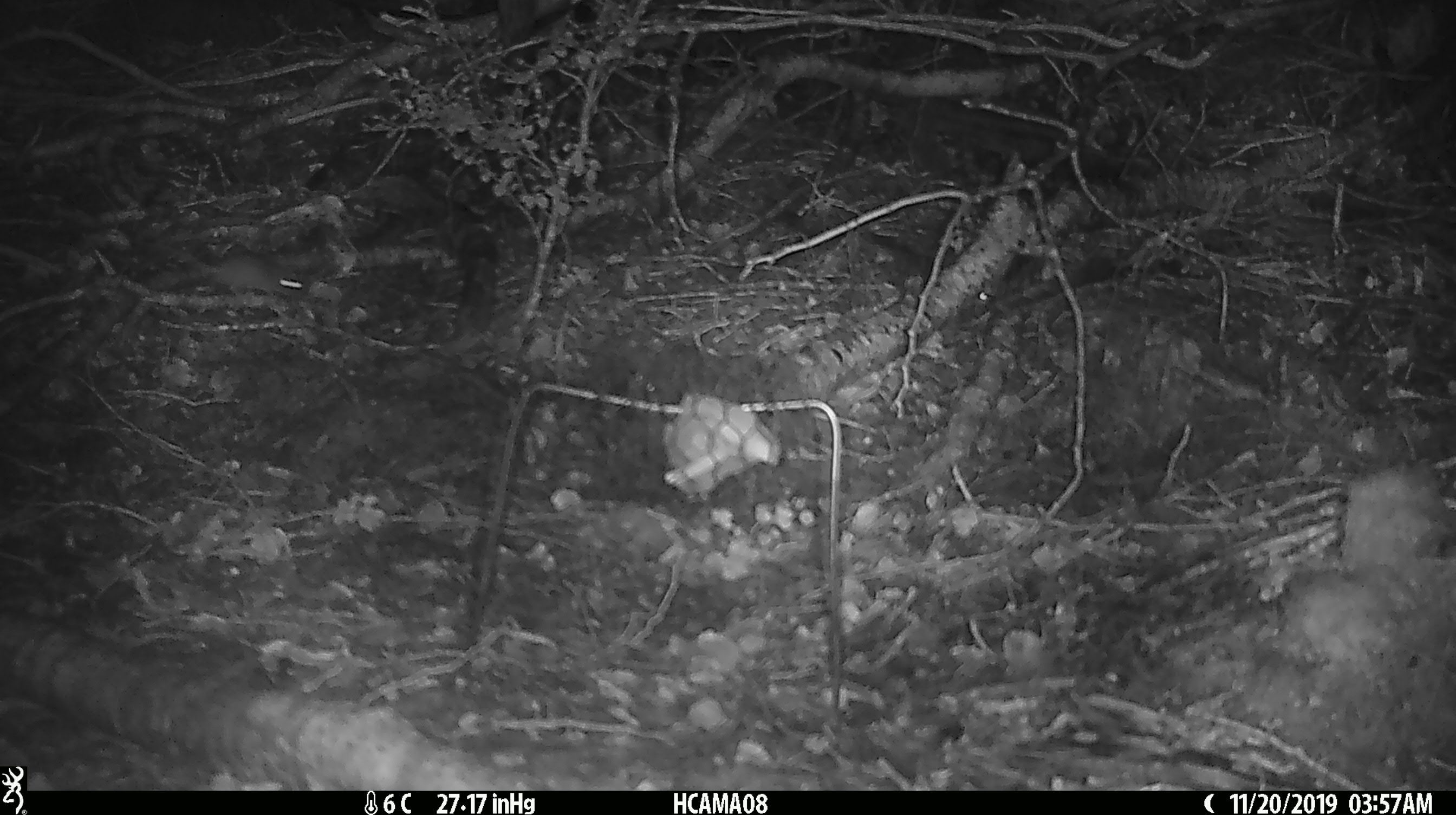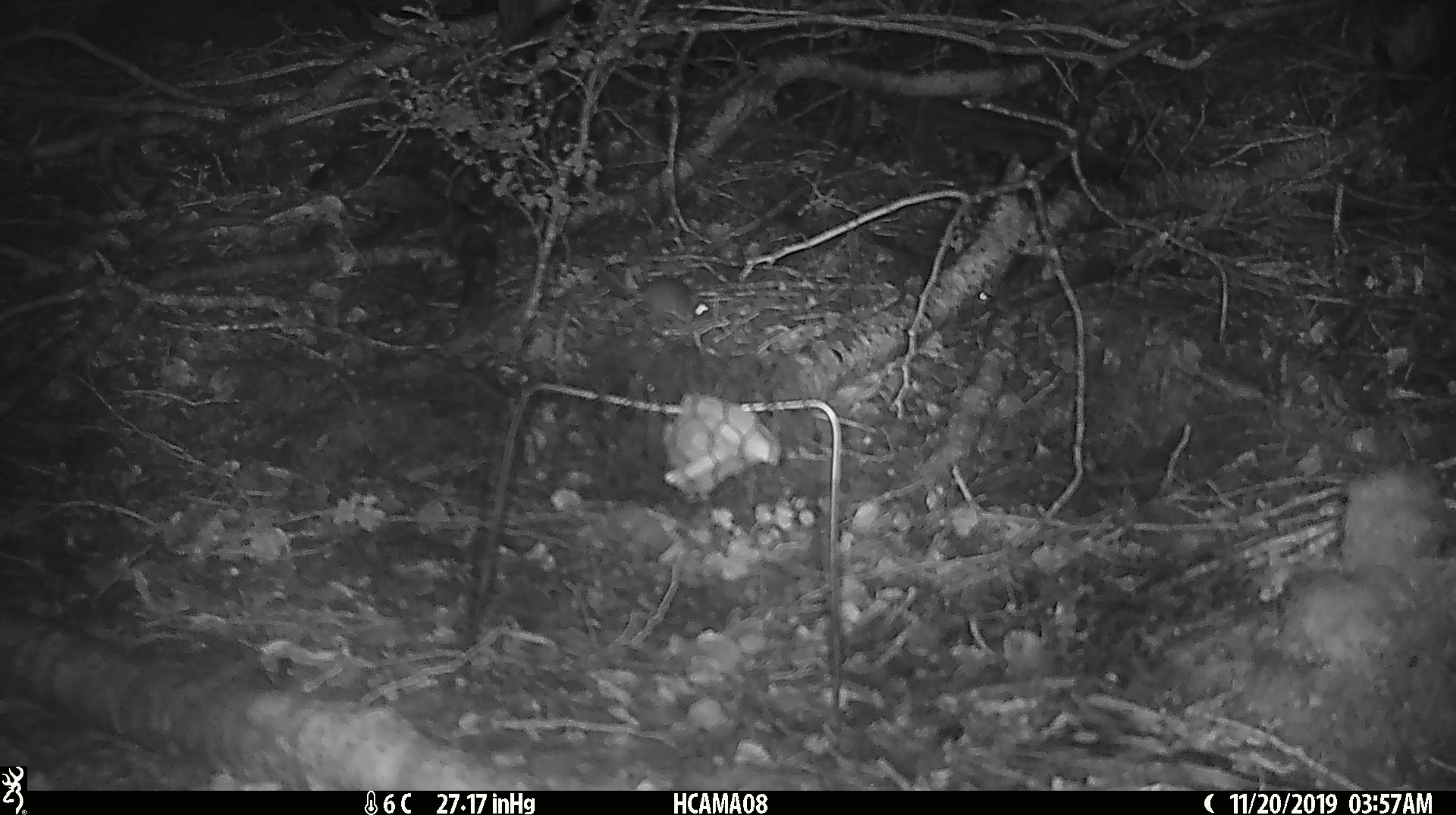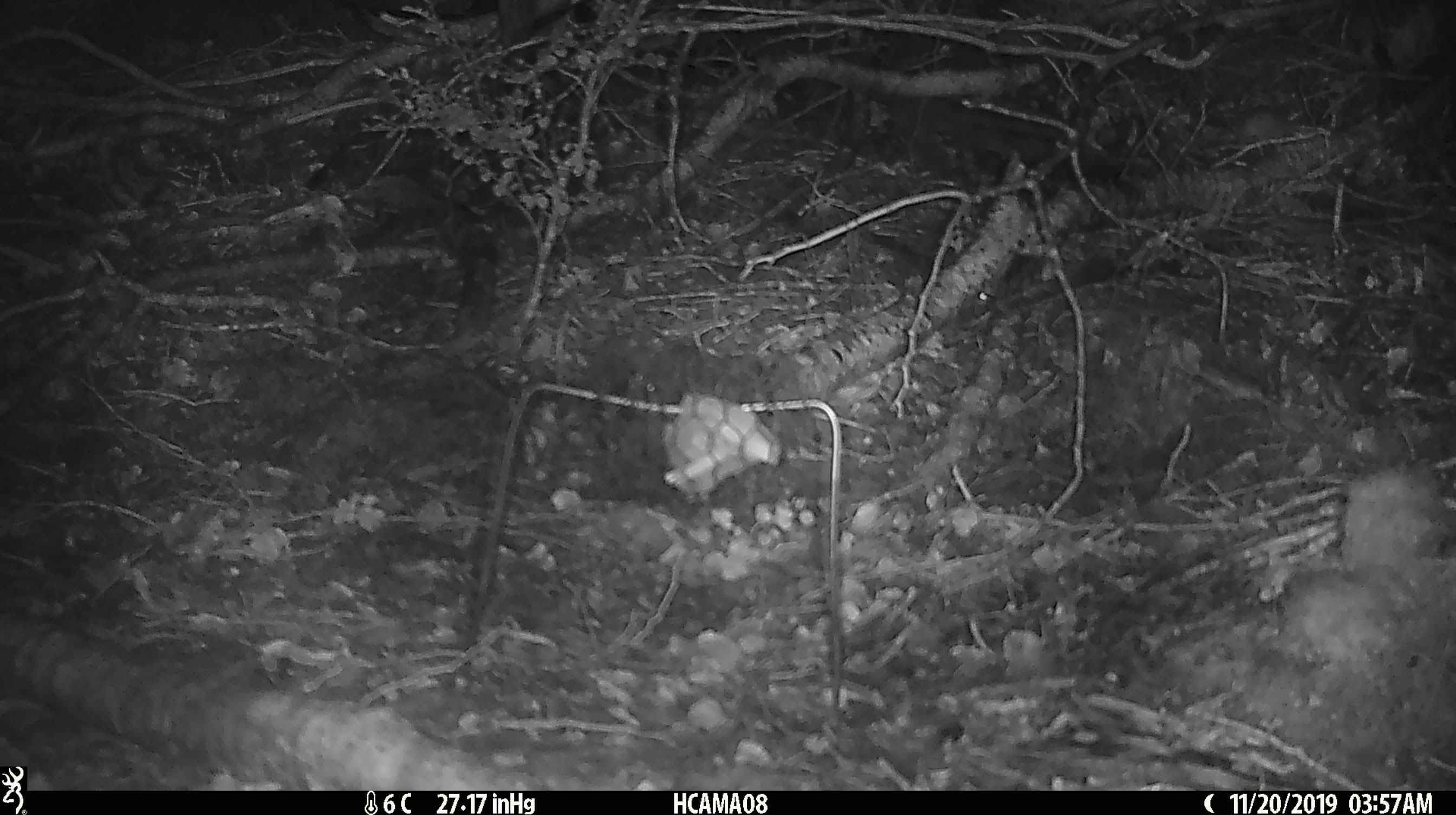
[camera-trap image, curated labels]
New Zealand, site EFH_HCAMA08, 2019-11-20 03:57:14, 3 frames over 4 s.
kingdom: Animalia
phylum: Chordata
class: Mammalia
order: Rodentia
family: Muridae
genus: Mus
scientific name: Mus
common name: mouse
Mouse (Mus).